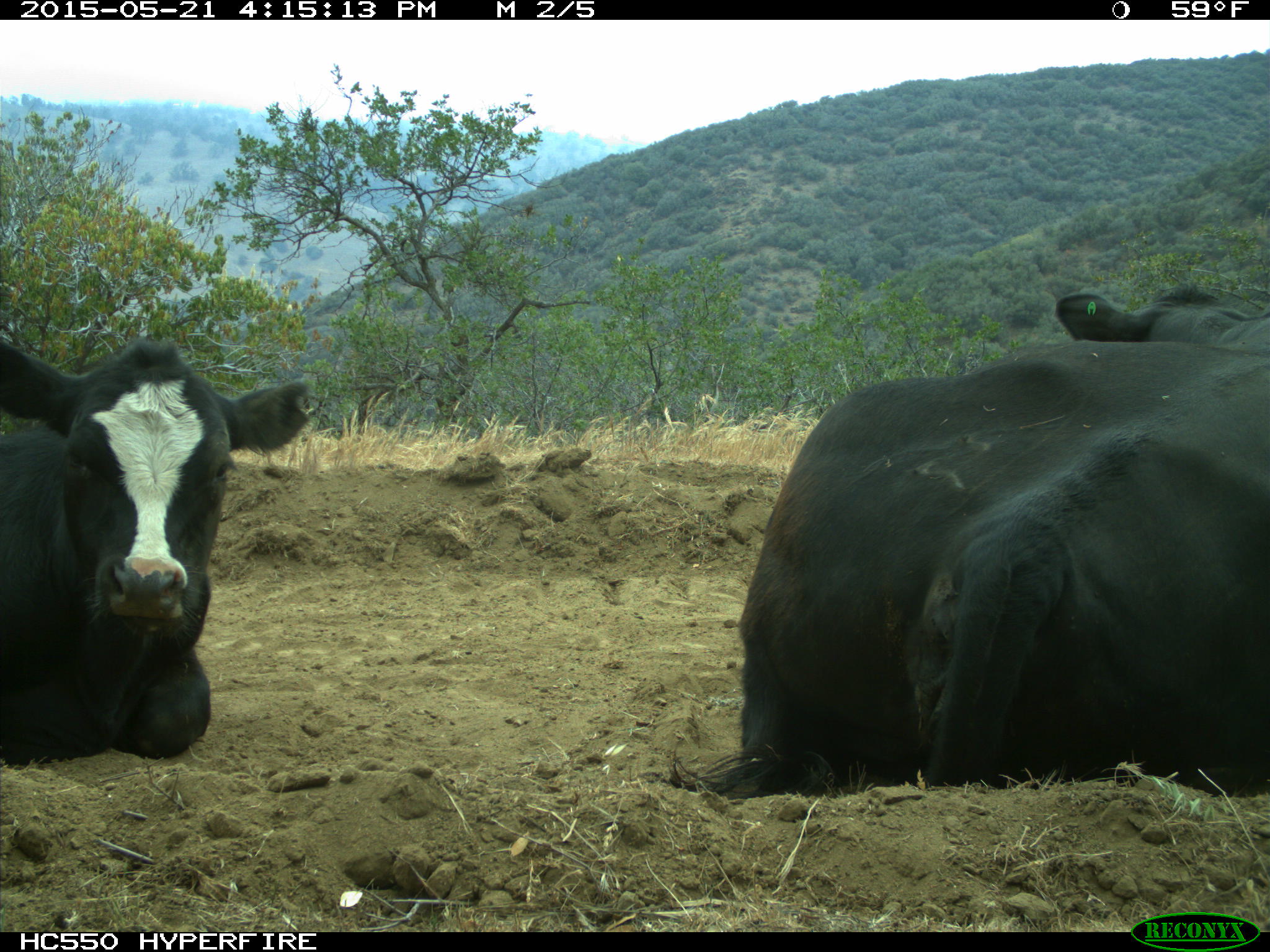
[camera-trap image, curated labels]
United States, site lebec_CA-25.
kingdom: Animalia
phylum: Chordata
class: Mammalia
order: Artiodactyla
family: Bovidae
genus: Bos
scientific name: Bos taurus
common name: domestic cow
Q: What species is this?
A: Bos taurus (domestic cow).